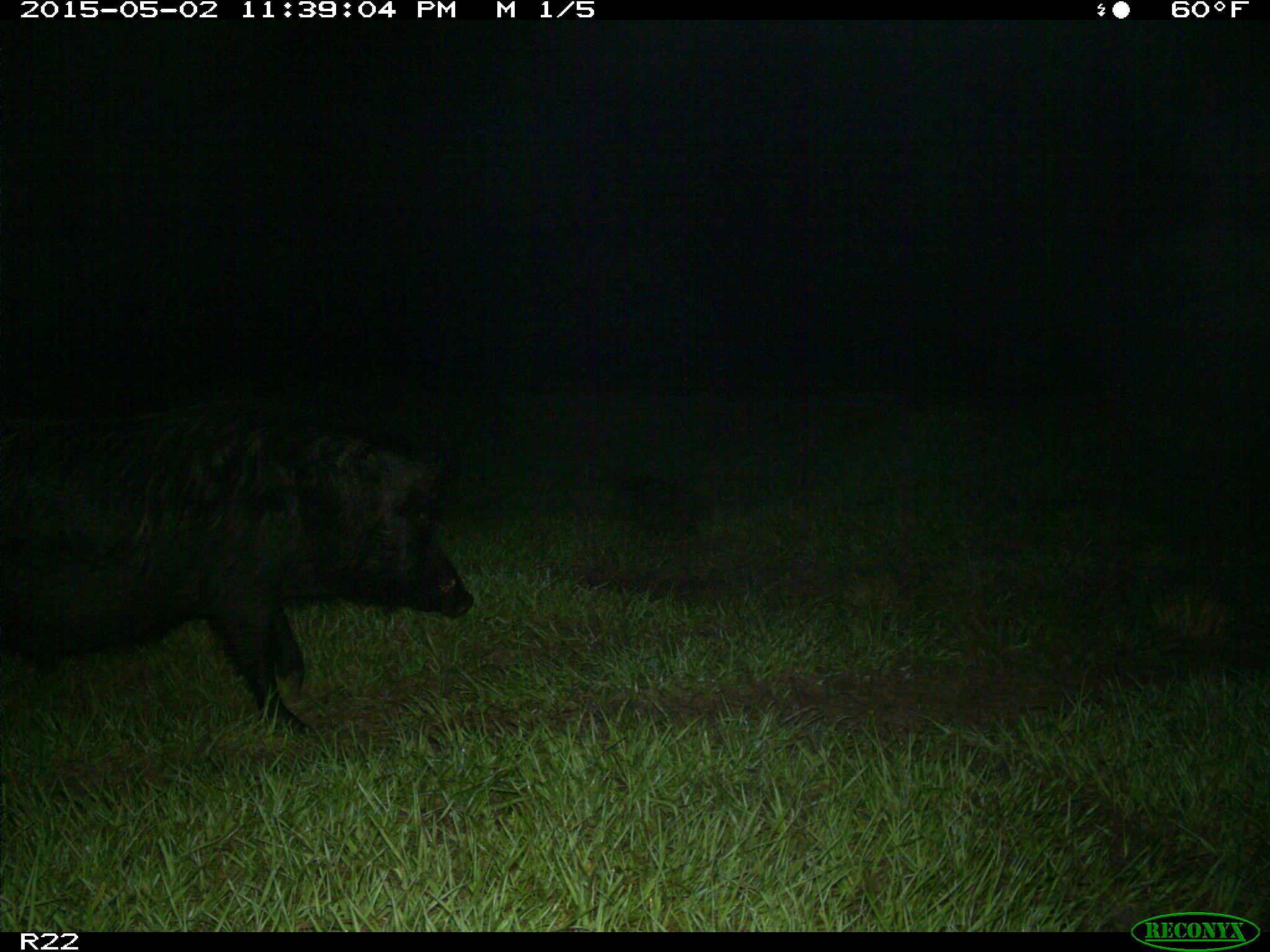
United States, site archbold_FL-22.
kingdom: Animalia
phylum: Chordata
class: Mammalia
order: Artiodactyla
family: Suidae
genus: Sus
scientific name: Sus scrofa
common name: wild boar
Sus scrofa (wild boar).